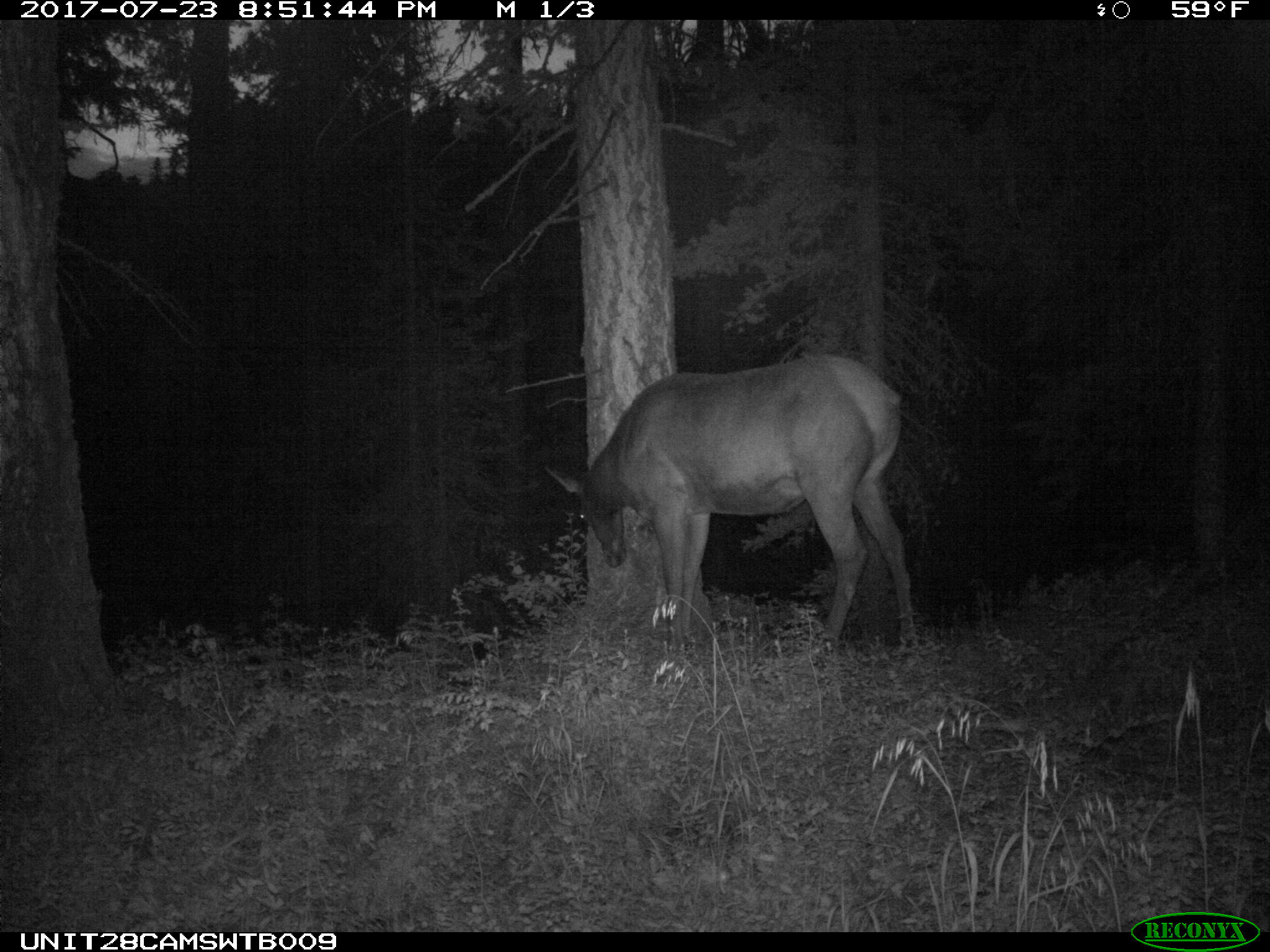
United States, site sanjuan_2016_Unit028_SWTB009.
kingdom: Animalia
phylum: Chordata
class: Mammalia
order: Artiodactyla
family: Cervidae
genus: Cervus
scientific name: Cervus elaphus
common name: red deer